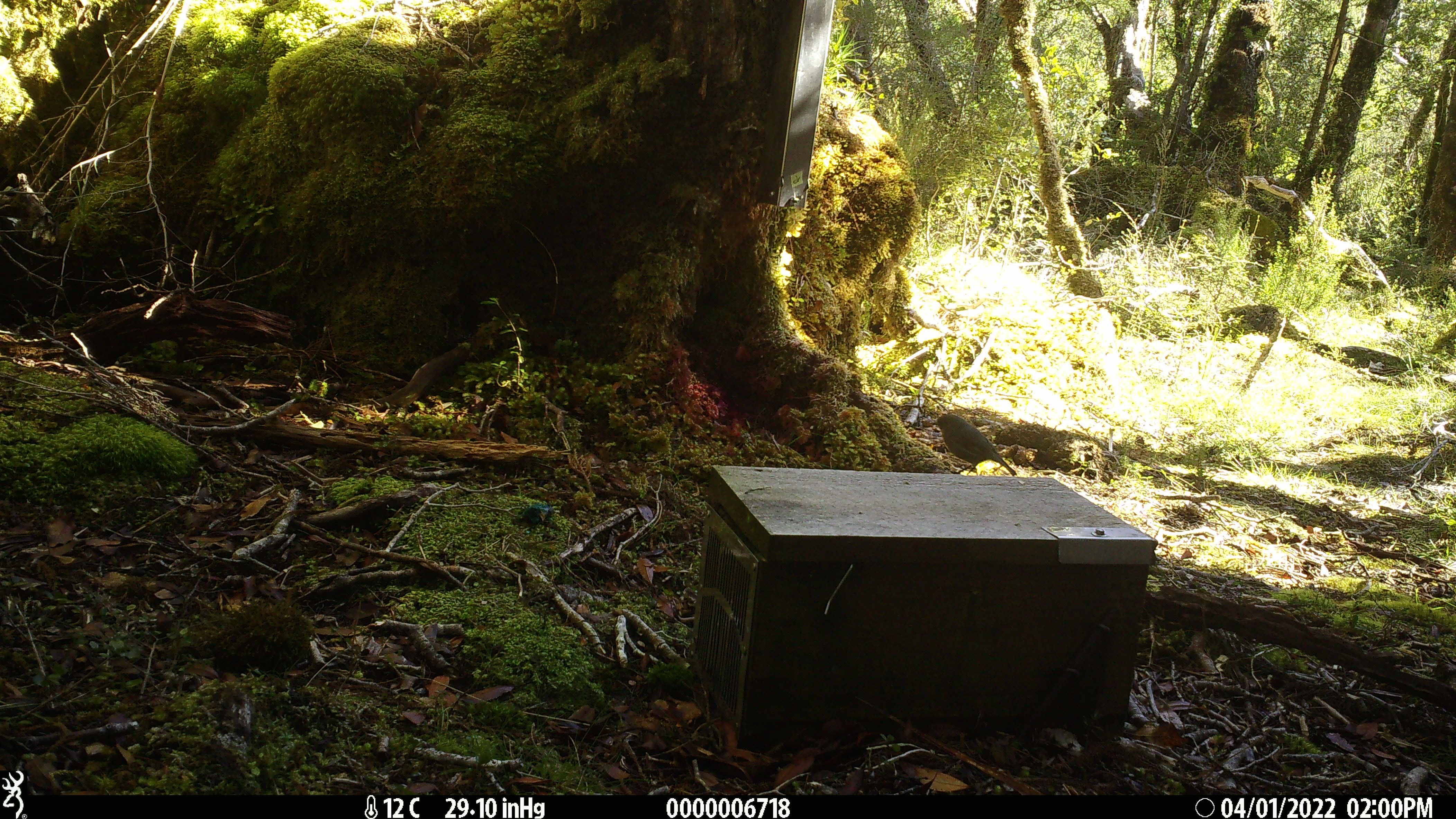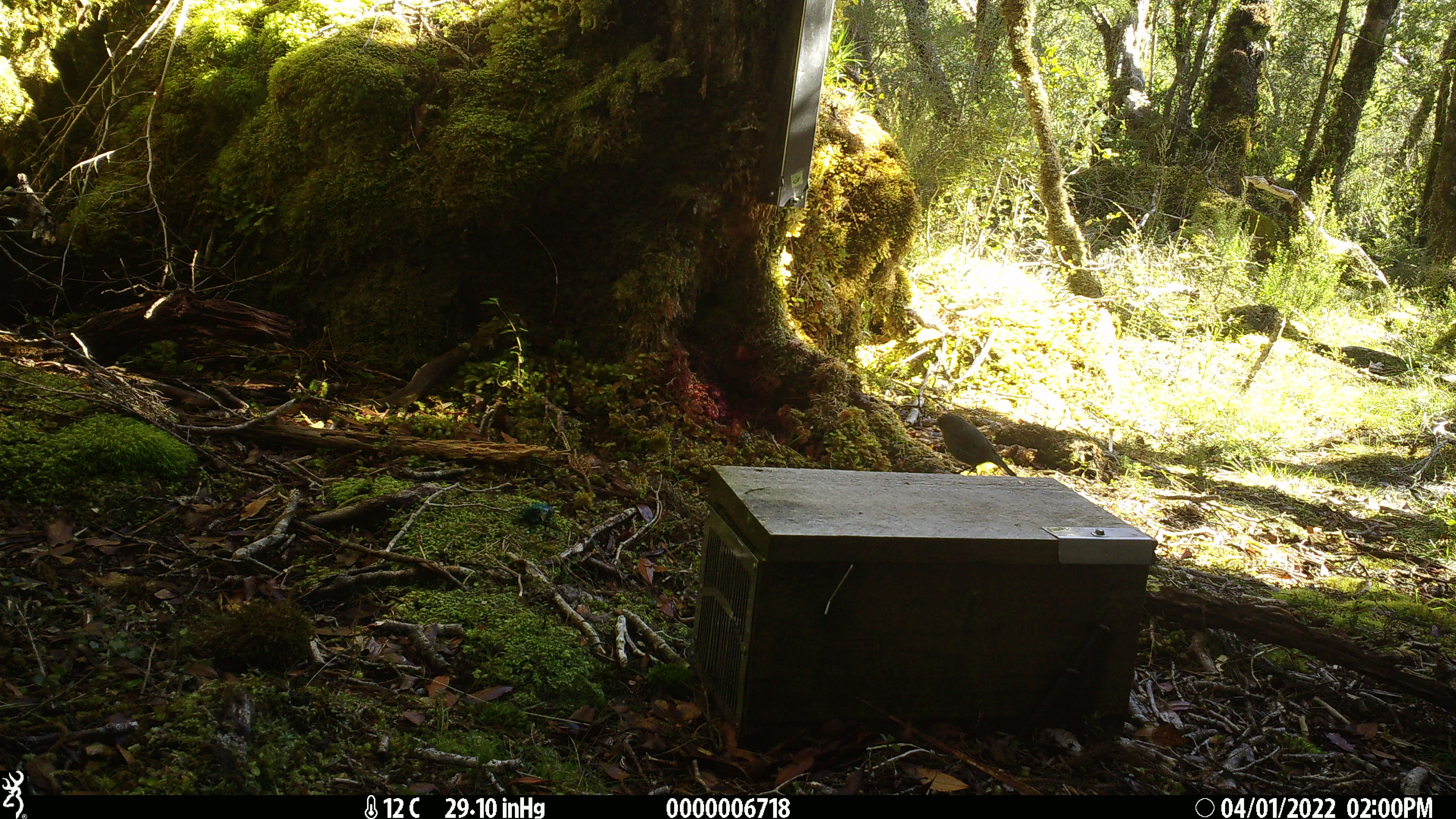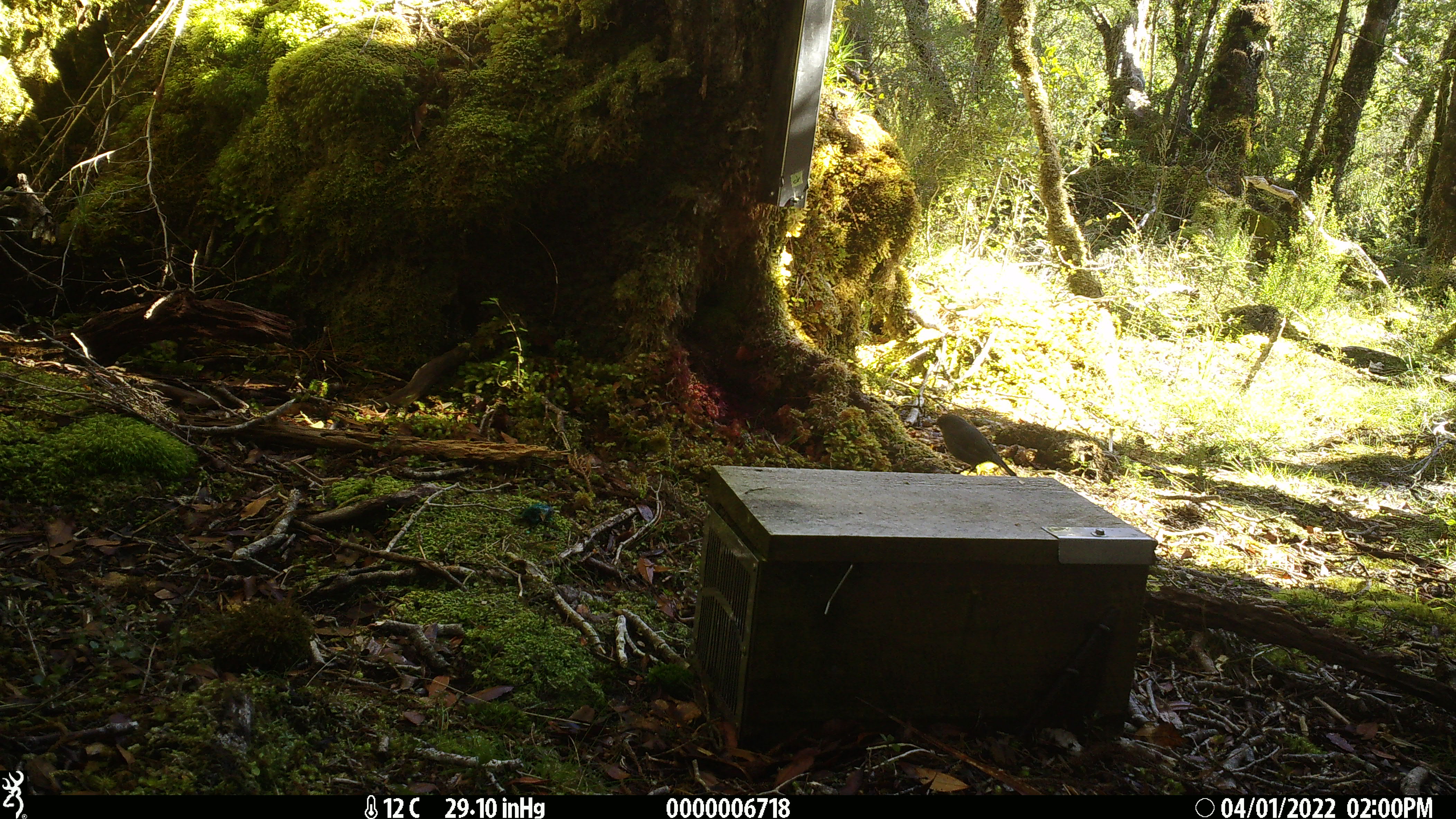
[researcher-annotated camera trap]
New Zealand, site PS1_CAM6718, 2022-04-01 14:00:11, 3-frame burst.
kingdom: Animalia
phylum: Chordata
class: Aves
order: Passeriformes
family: Petroicidae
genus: Petroica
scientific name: Petroica australis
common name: new zealand robin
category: robin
Robin (new zealand robin) (Petroica australis).